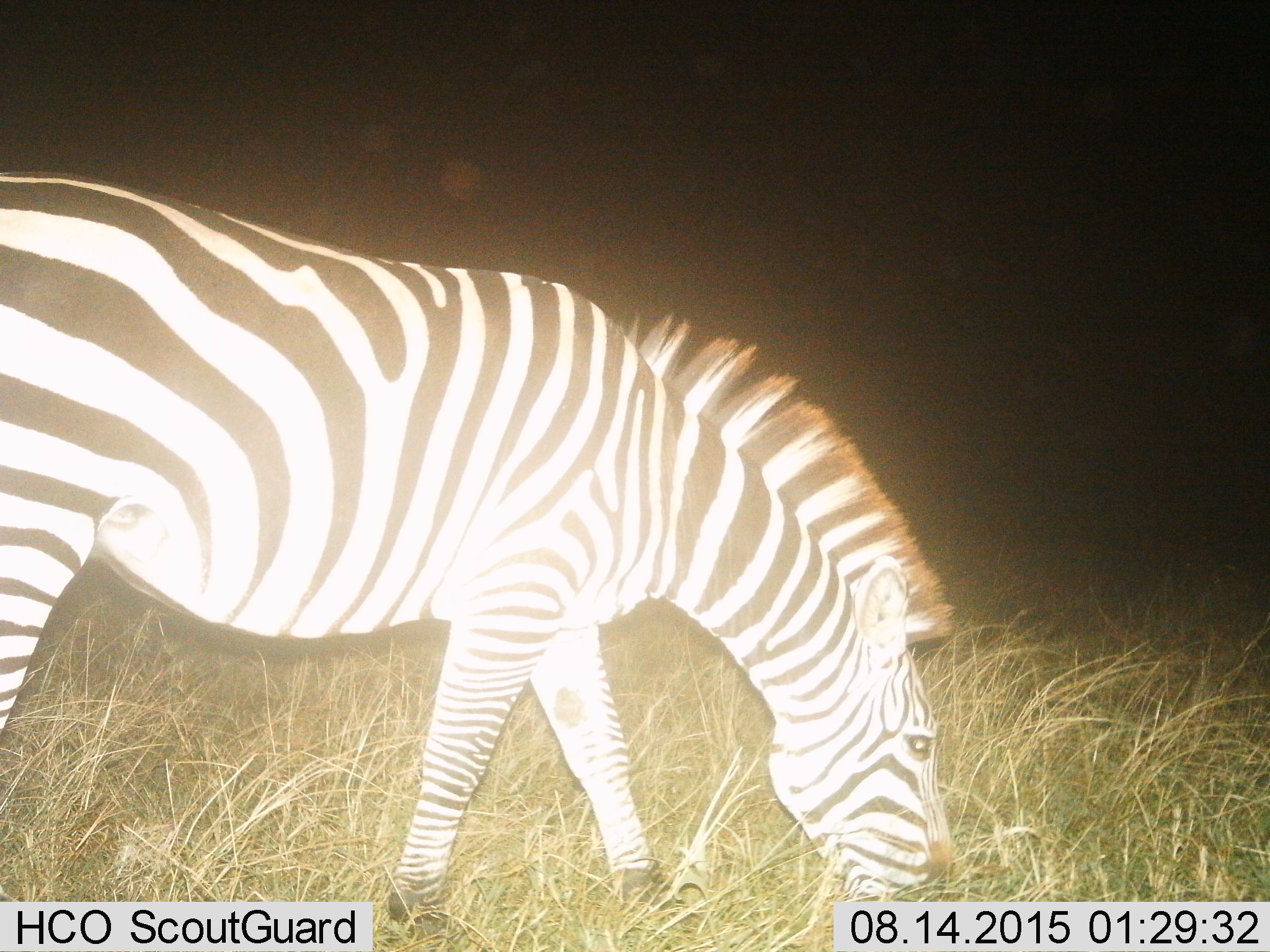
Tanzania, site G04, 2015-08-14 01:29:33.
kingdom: Animalia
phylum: Chordata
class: Mammalia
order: Perissodactyla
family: Equidae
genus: Equus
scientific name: Equus quagga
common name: plains zebra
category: zebra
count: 1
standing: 16%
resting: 0%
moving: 5%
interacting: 0%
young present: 0%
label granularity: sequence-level